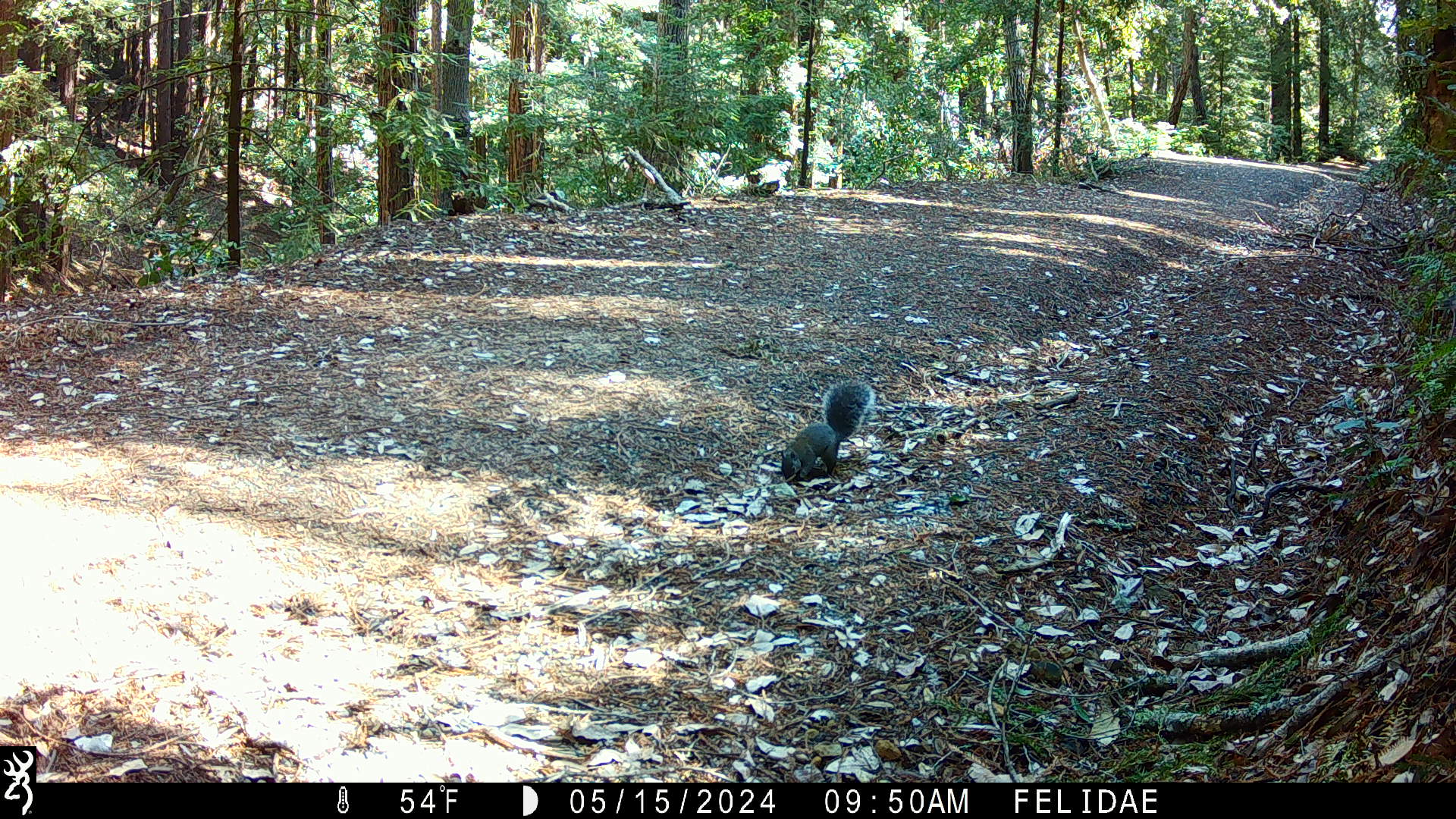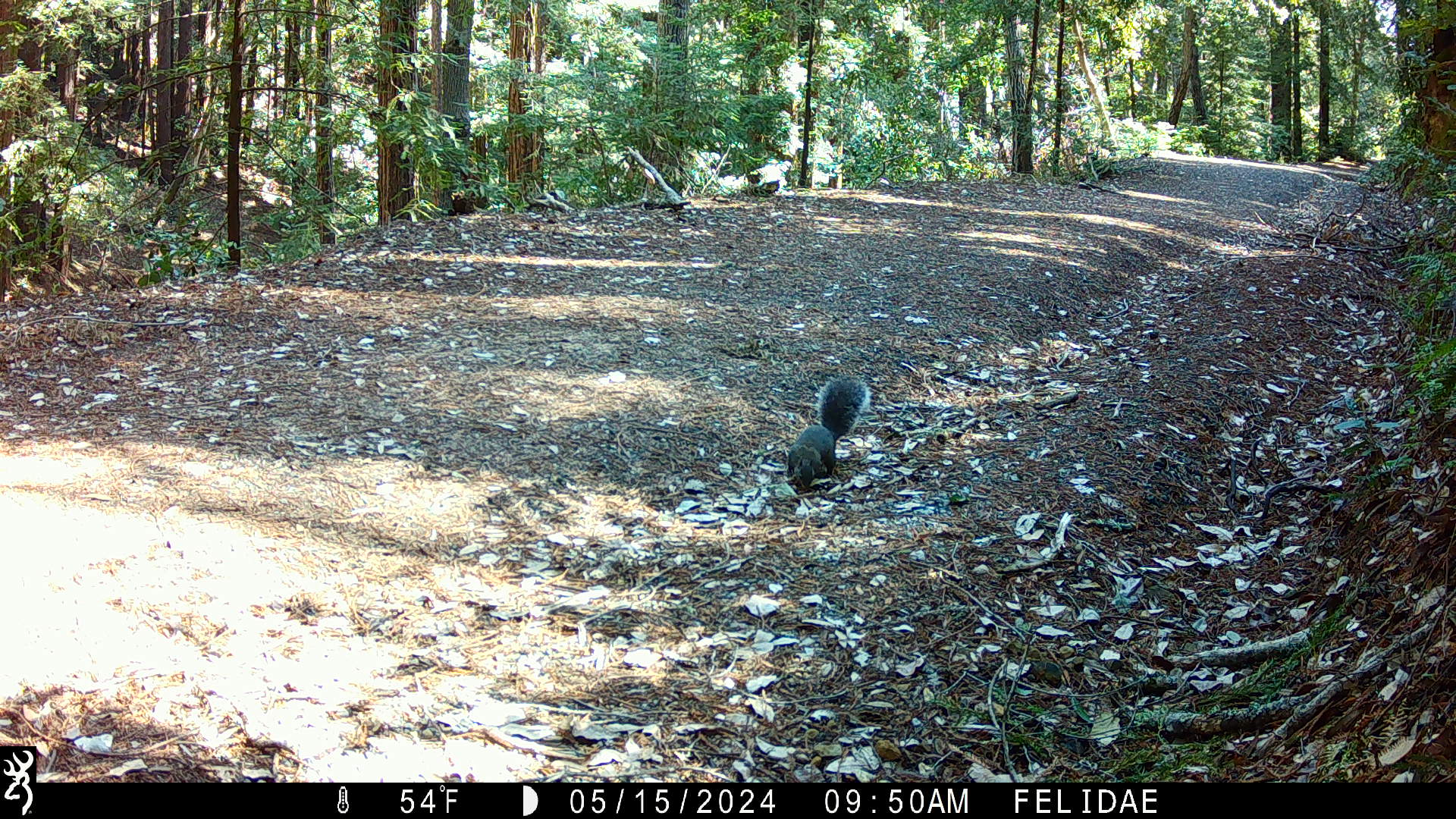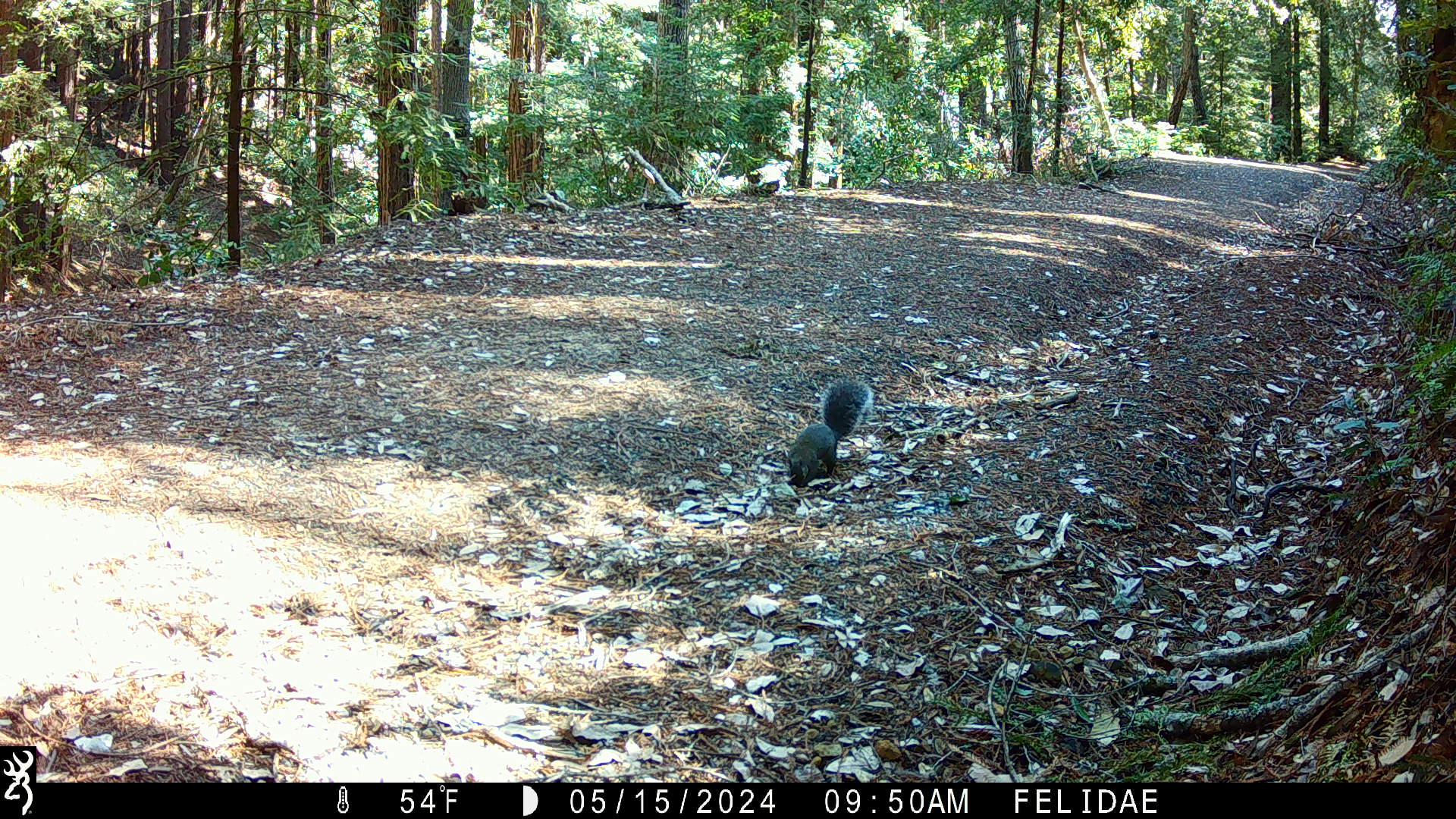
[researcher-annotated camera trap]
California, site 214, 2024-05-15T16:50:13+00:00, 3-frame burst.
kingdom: Animalia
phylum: Chordata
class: Mammalia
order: Rodentia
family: Sciuridae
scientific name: Sciuridae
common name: squirrel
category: unknown squirrel